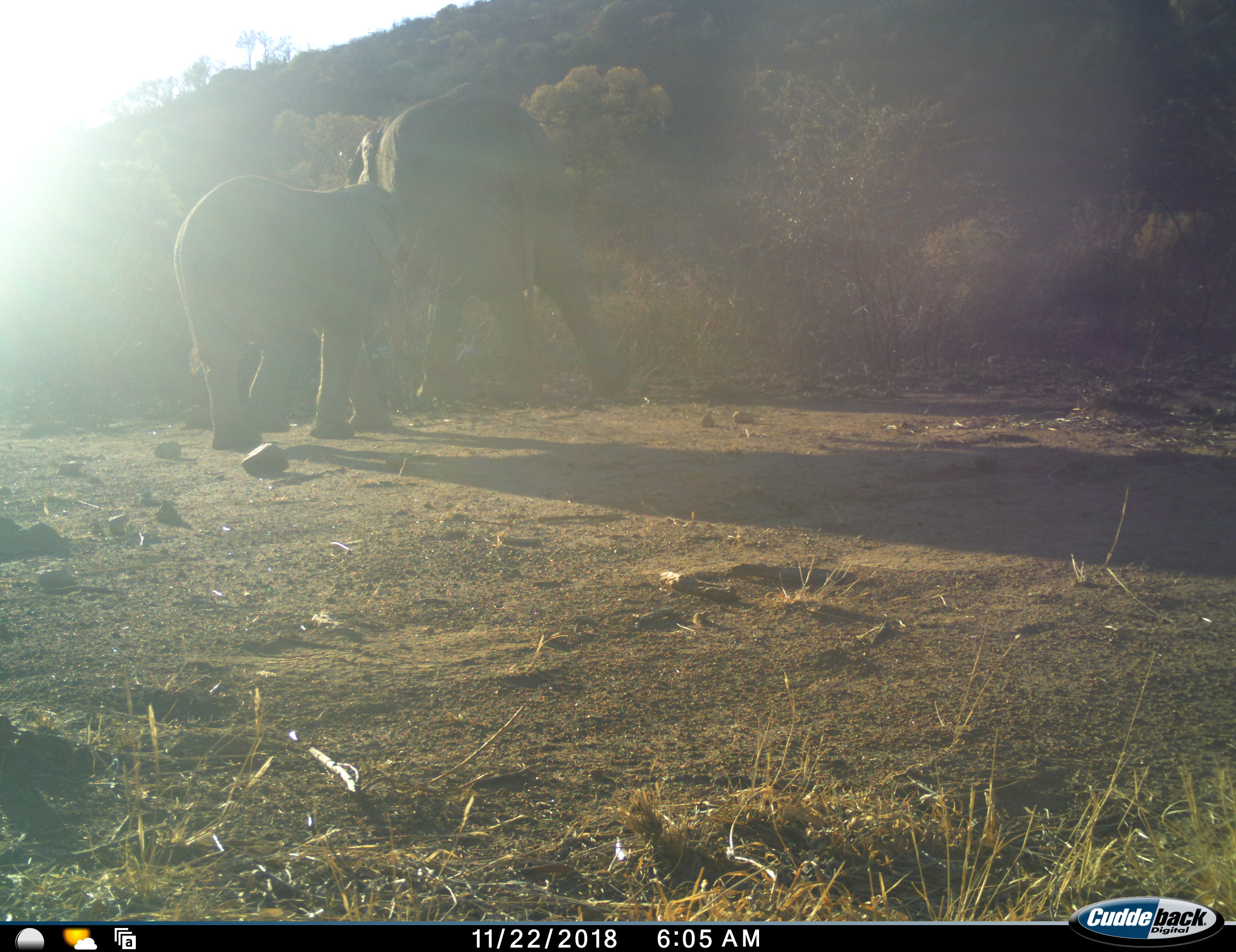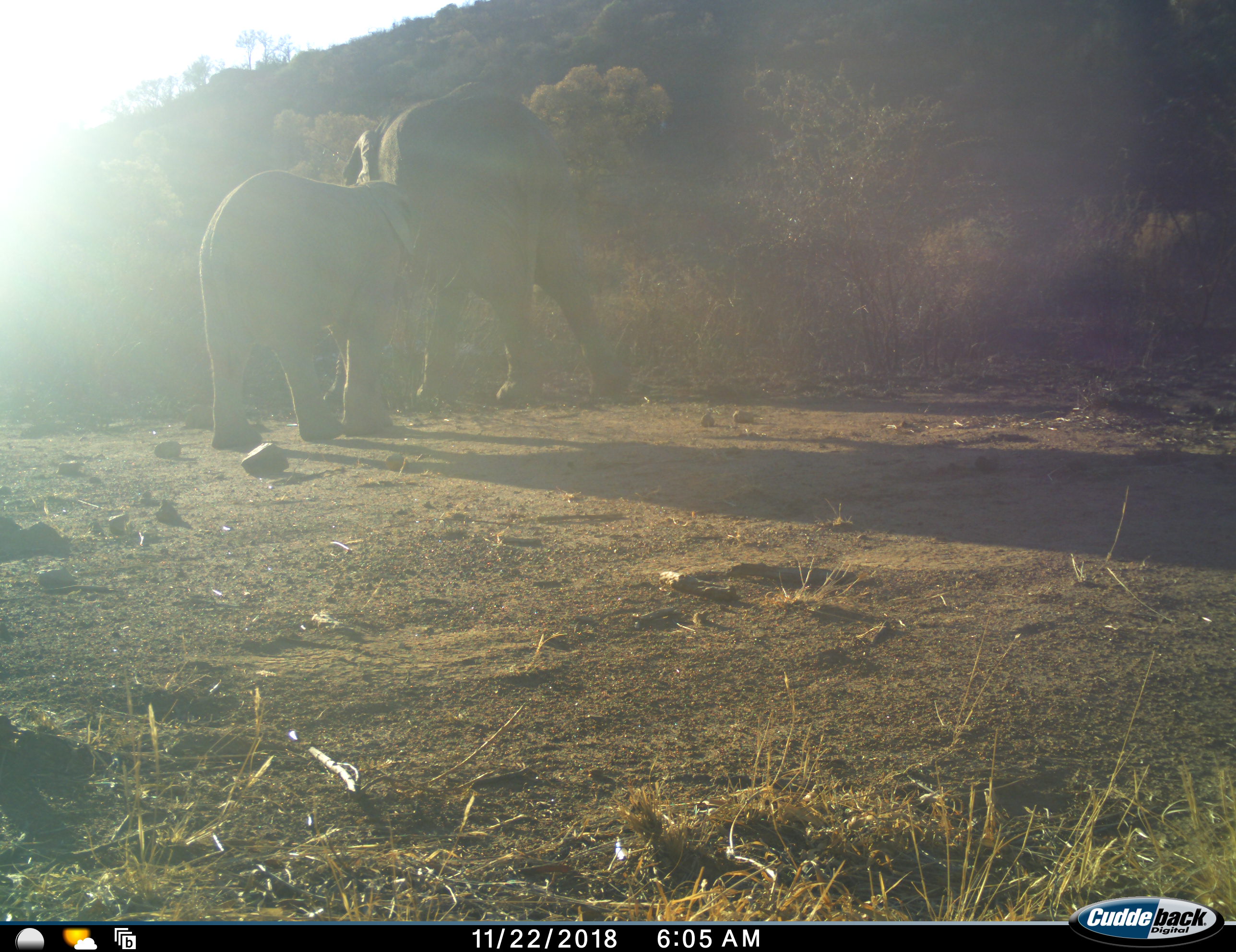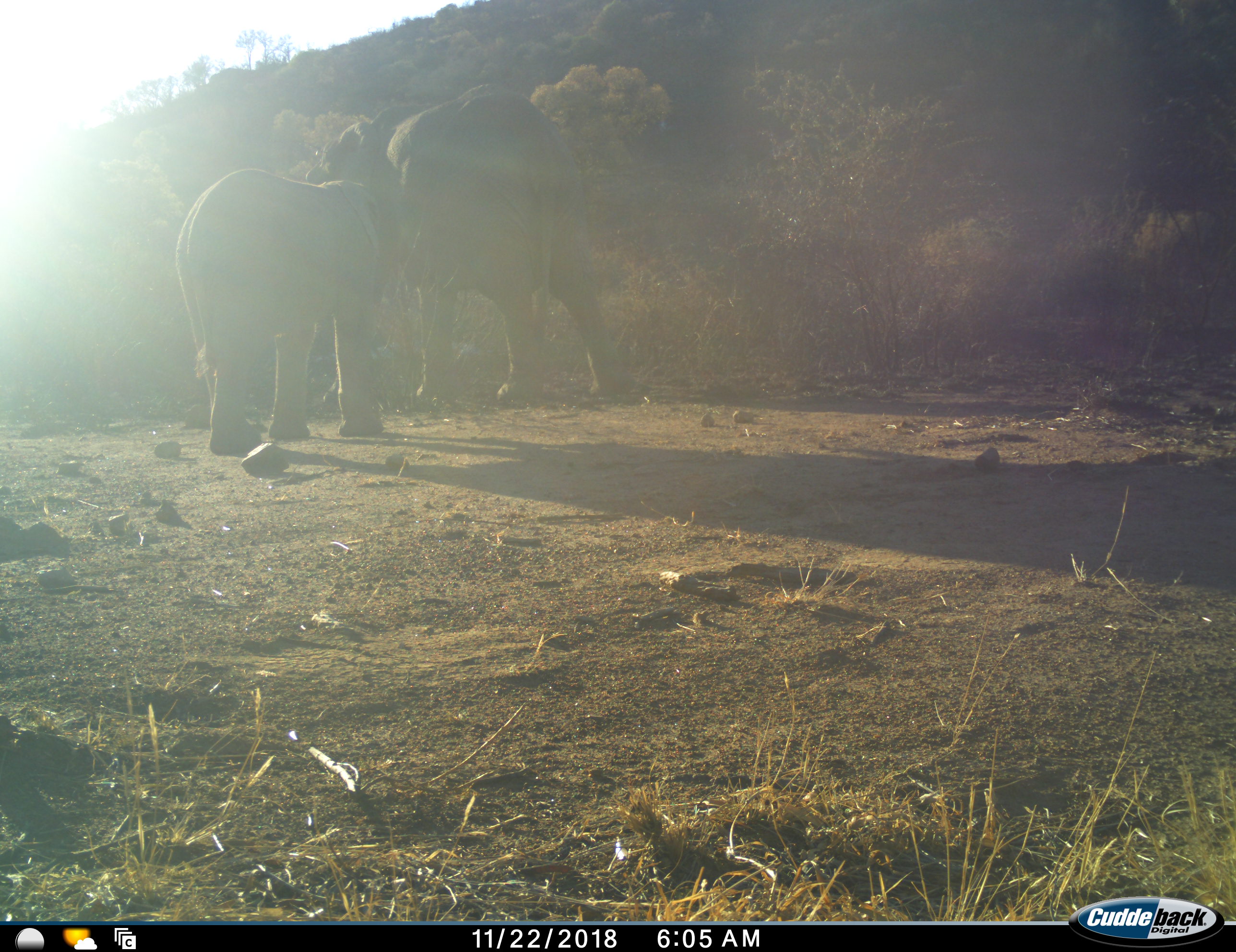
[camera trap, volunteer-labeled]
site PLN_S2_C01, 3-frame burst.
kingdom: Animalia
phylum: Chordata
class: Mammalia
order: Proboscidea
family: Elephantidae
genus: Loxodonta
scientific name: Loxodonta africana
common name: african bush elephant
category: elephant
Elephant (african bush elephant) (Loxodonta africana), count 2. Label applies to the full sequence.